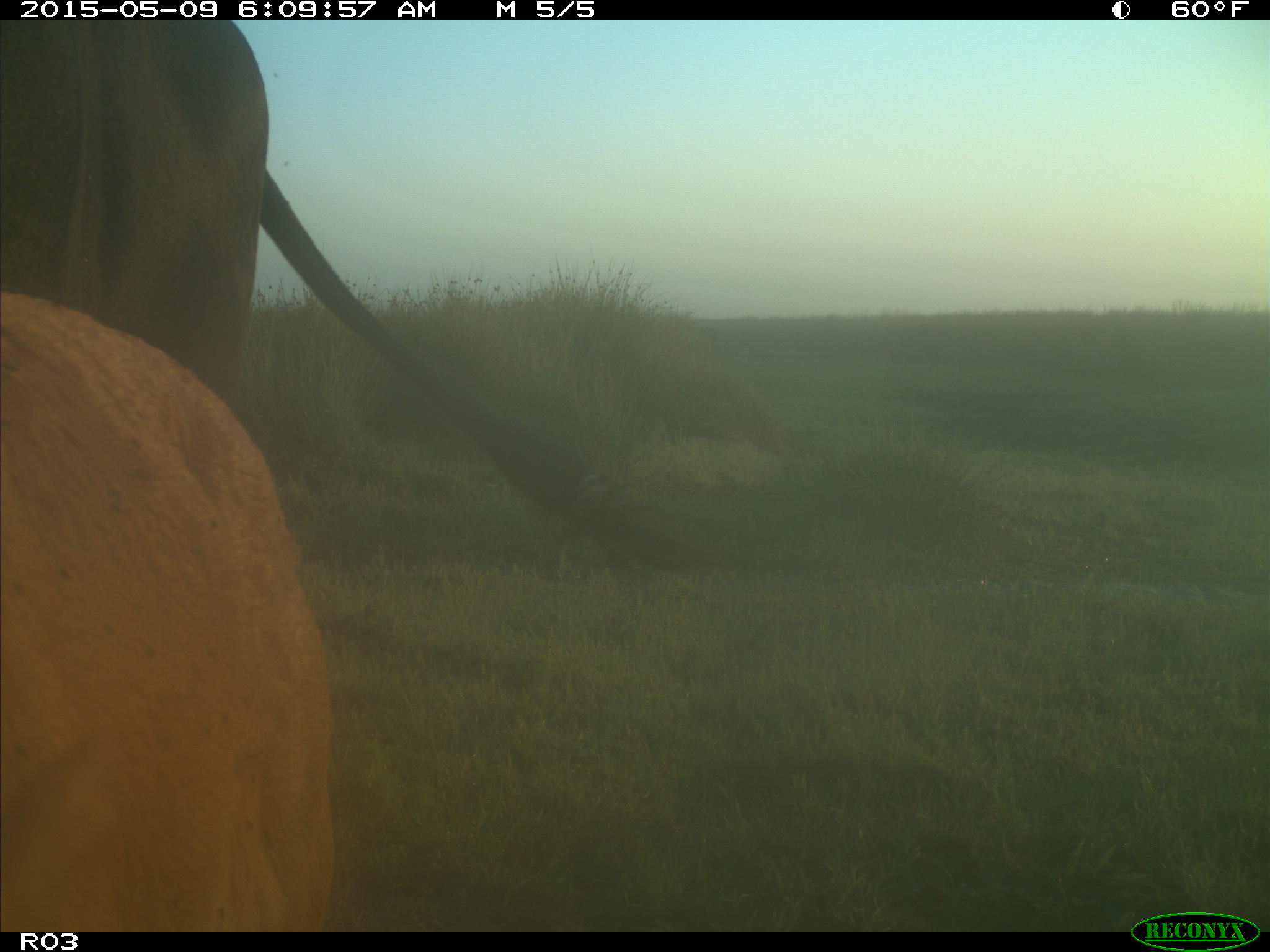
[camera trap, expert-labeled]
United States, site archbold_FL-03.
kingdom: Animalia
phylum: Chordata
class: Mammalia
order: Artiodactyla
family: Bovidae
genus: Bos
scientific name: Bos taurus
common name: domestic cow